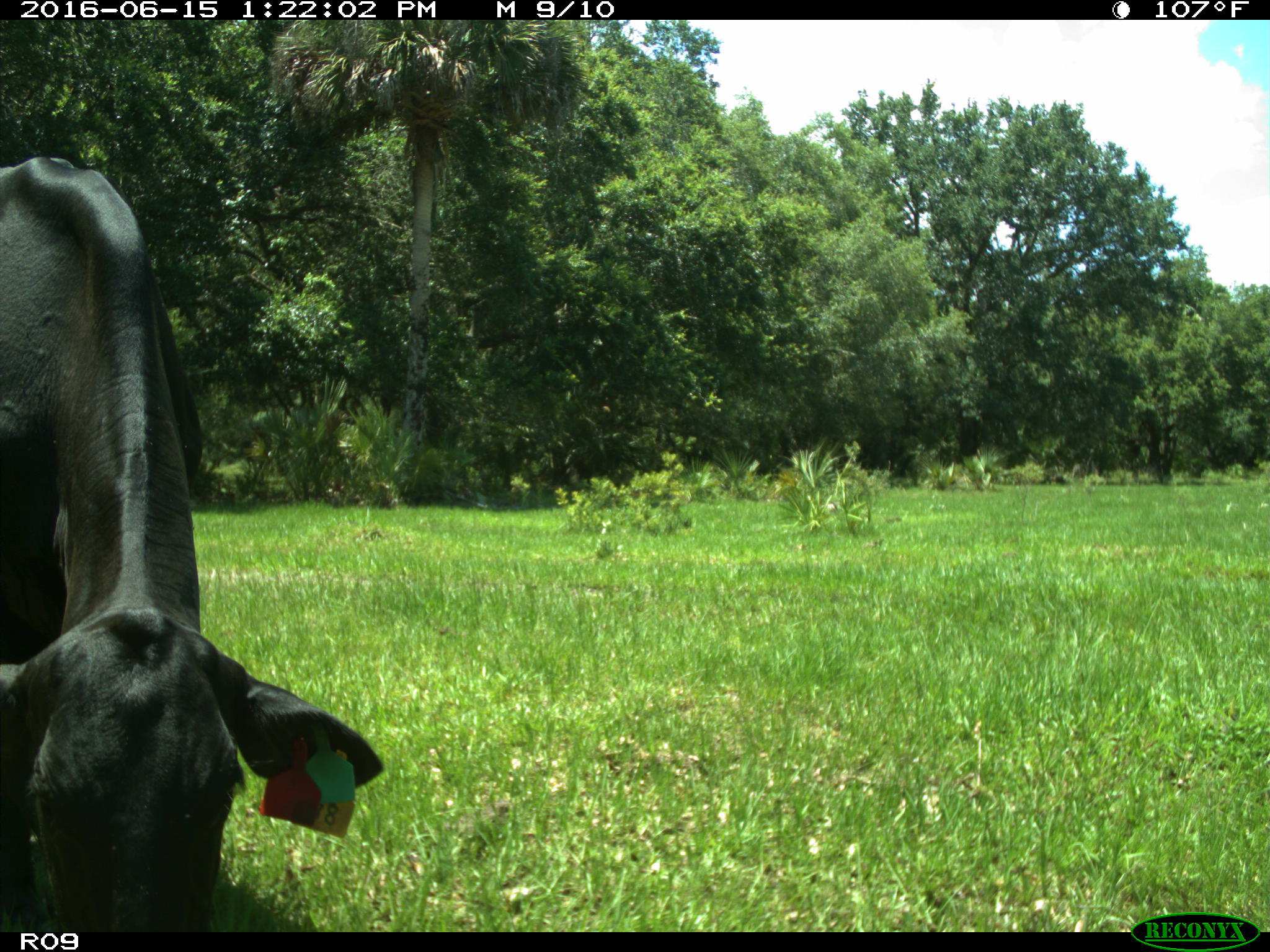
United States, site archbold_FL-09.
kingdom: Animalia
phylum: Chordata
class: Mammalia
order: Artiodactyla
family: Bovidae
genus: Bos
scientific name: Bos taurus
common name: domestic cow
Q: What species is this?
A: Bos taurus (domestic cow).